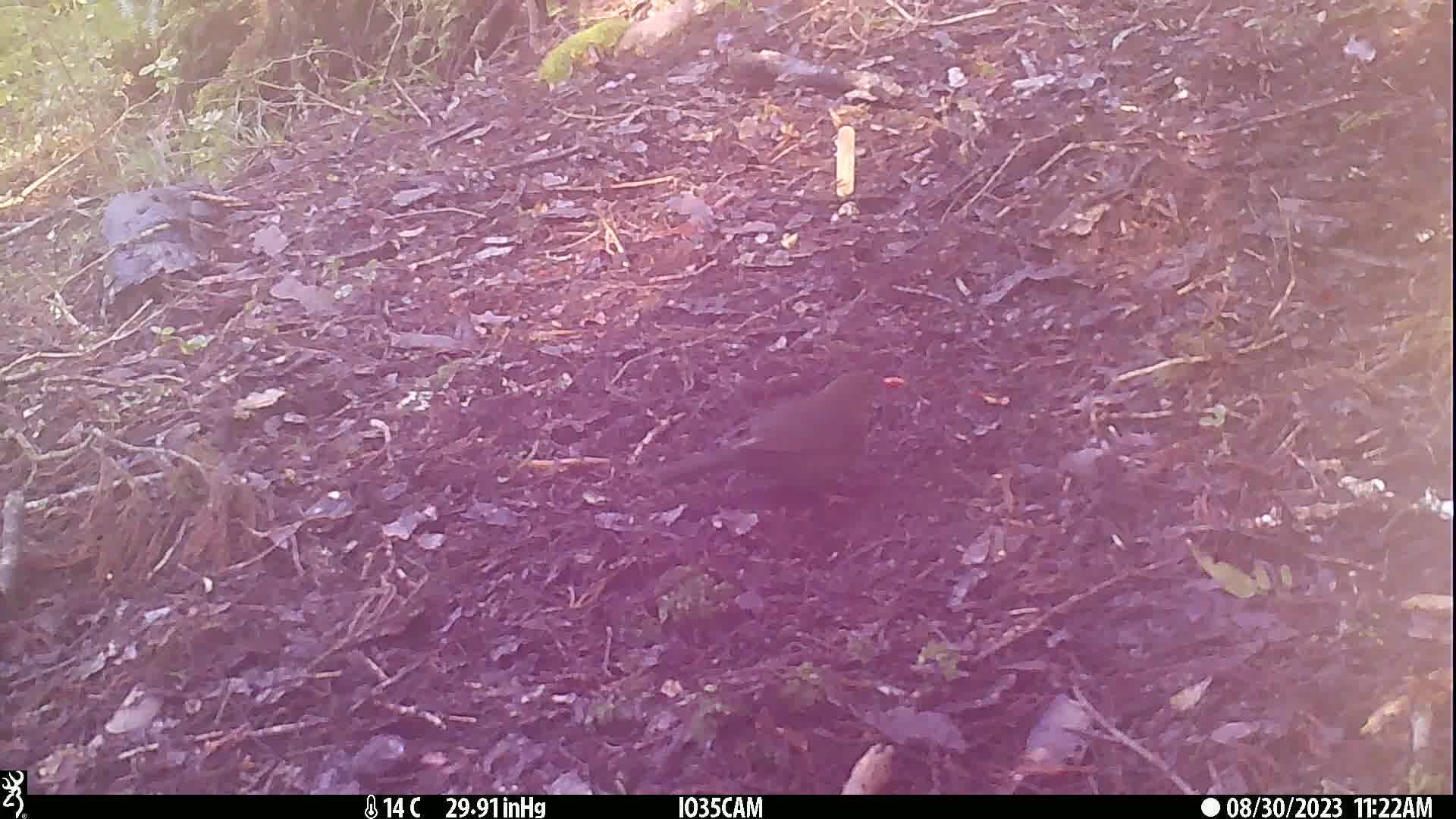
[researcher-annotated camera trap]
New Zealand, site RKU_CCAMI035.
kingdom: Animalia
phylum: Chordata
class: Aves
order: Passeriformes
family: Turdidae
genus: Turdus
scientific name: Turdus merula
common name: eurasian blackbird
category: blackbird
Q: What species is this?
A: Blackbird (eurasian blackbird) (Turdus merula).